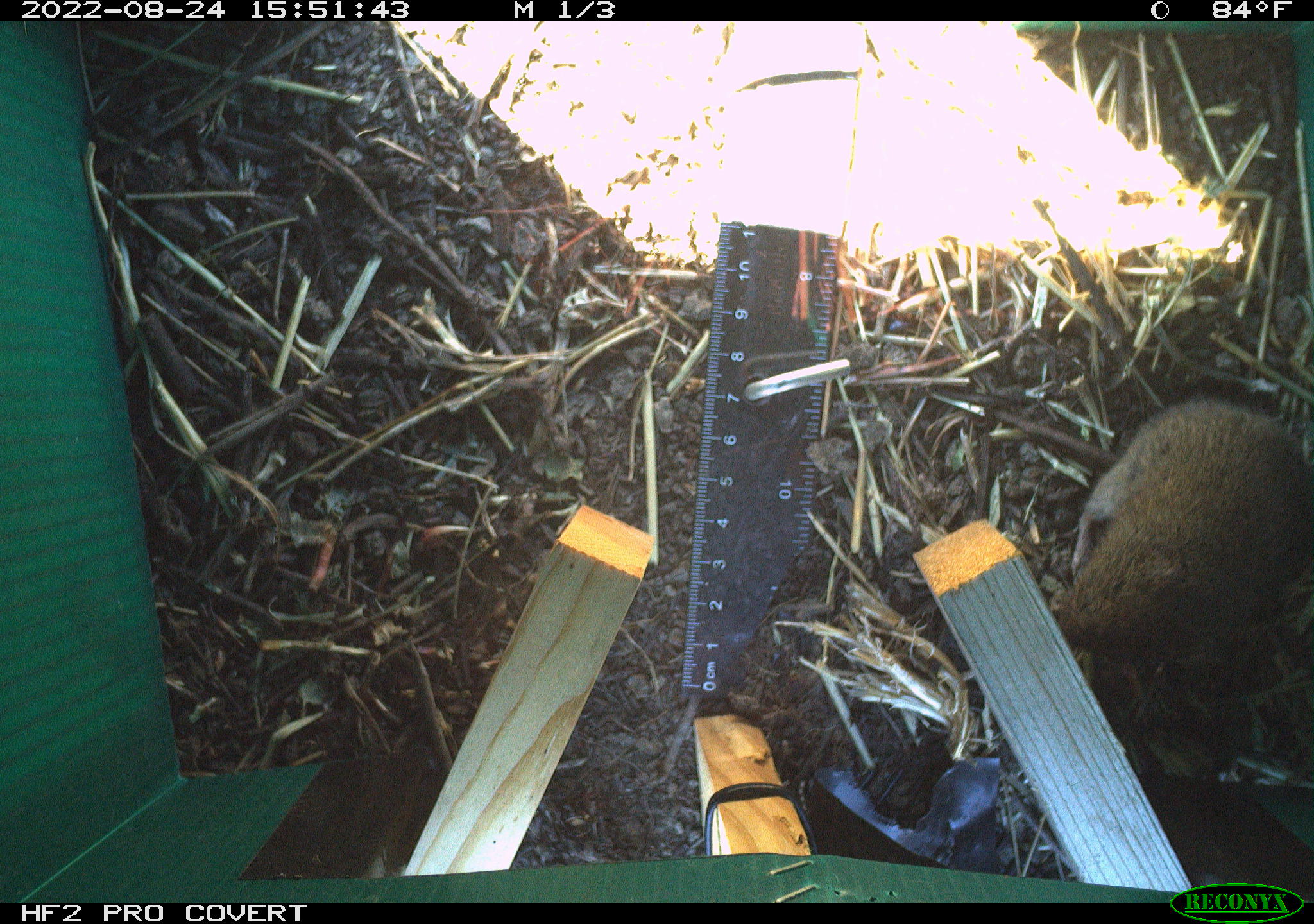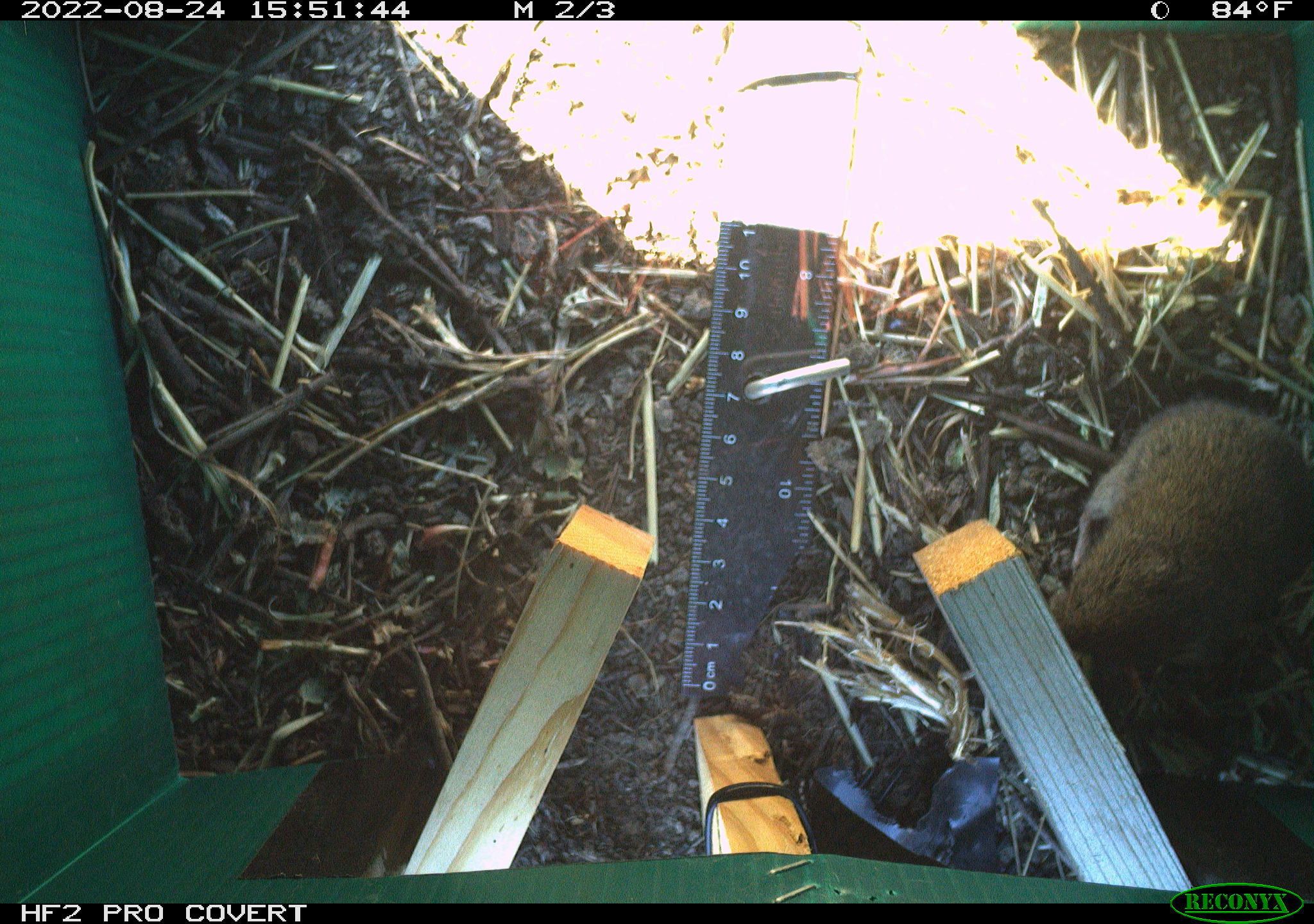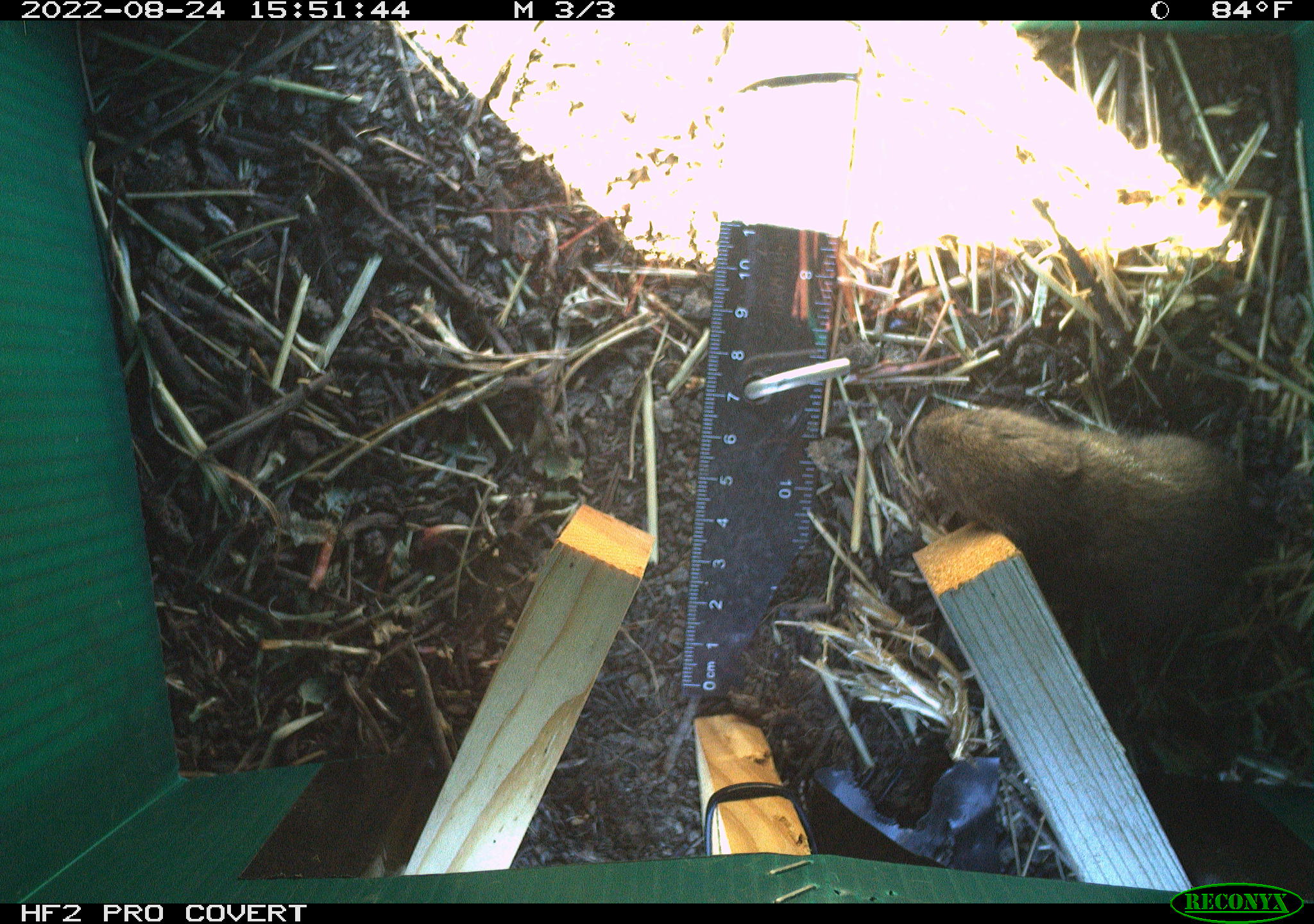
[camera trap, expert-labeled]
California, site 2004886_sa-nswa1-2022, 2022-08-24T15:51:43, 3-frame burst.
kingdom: Animalia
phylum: Chordata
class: Mammalia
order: Rodentia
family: Cricetidae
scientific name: Cricetidae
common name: hamsters, voles, lemmings, and allies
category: cricetidae family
Cricetidae family (hamsters, voles, lemmings, and allies) (Cricetidae).